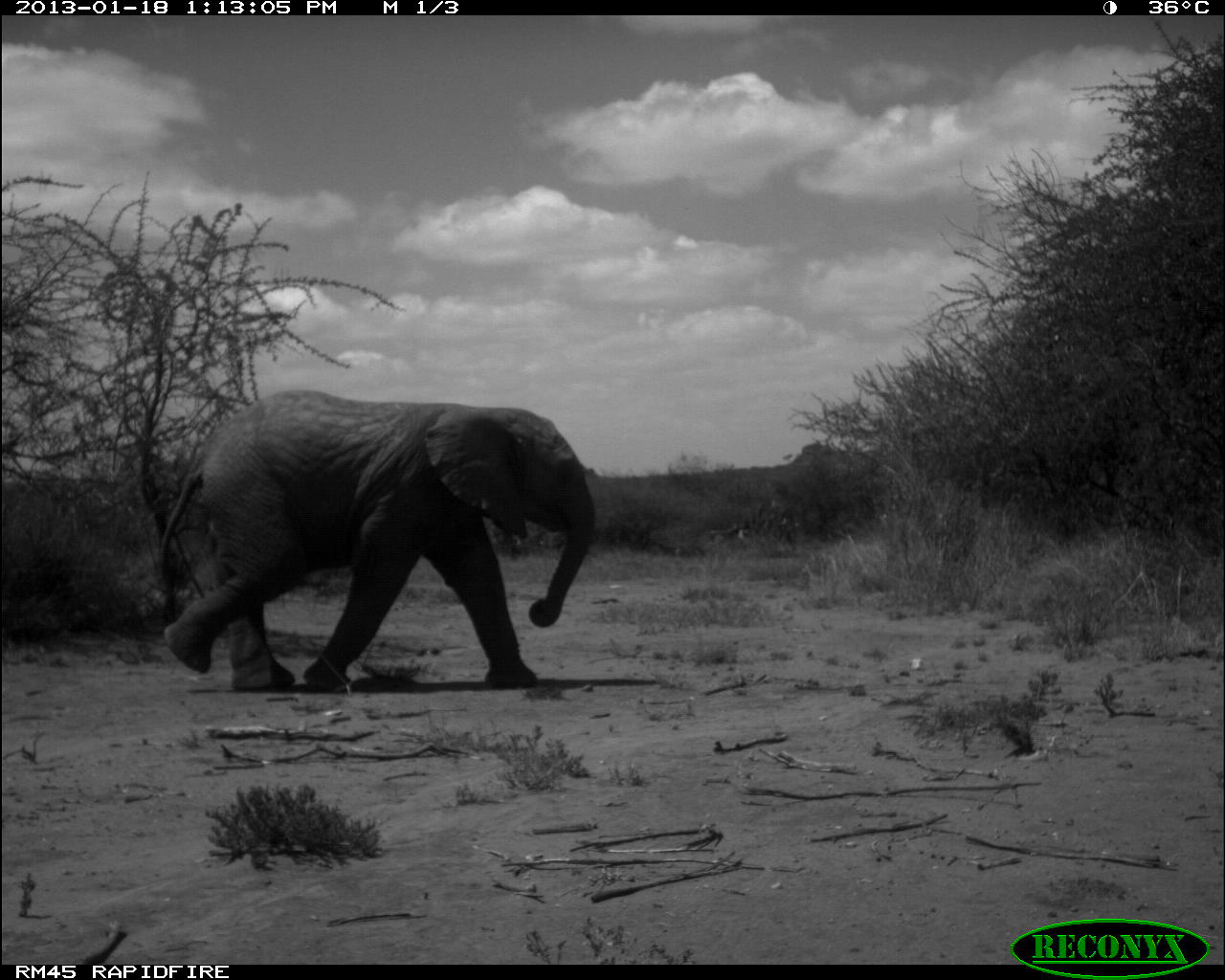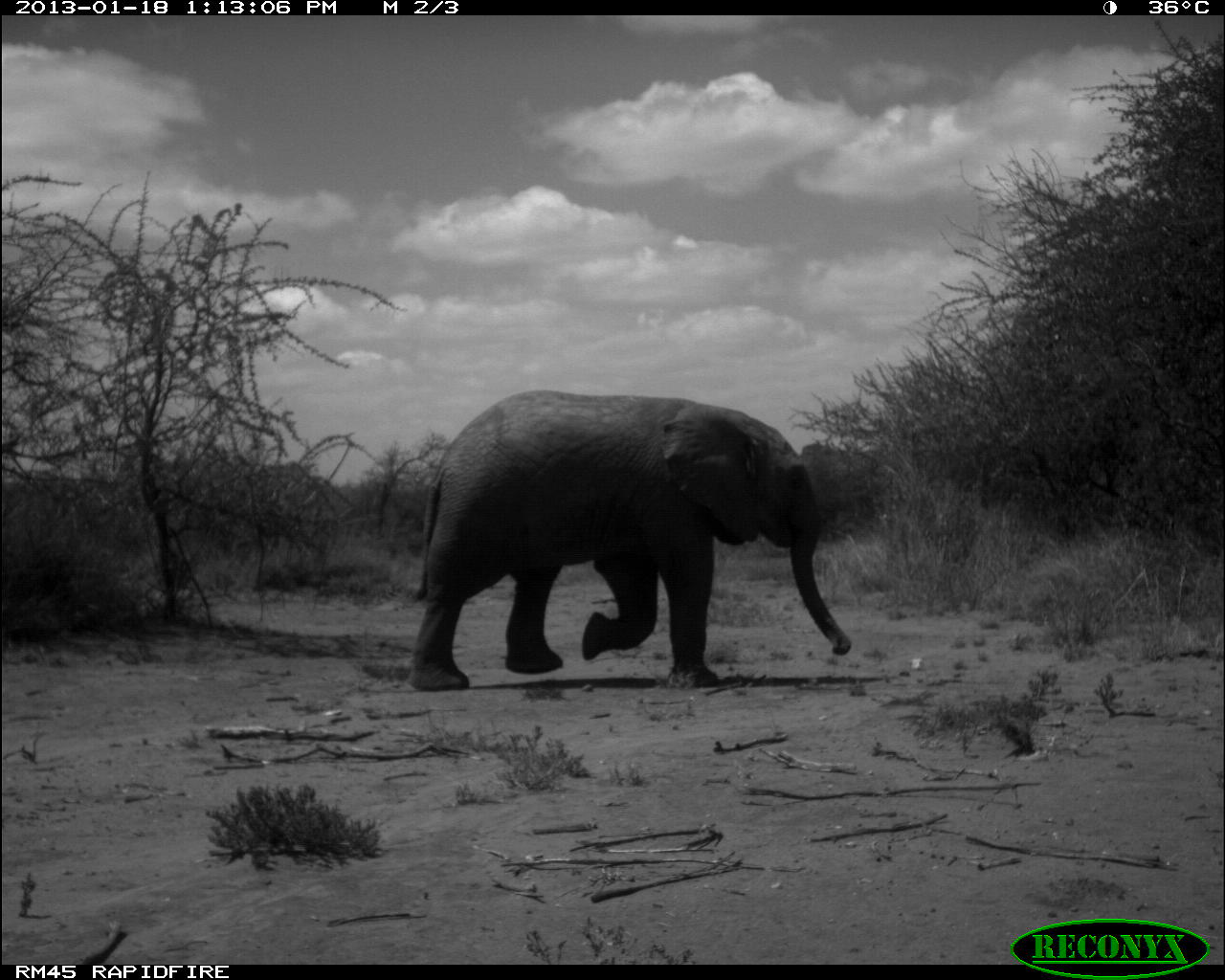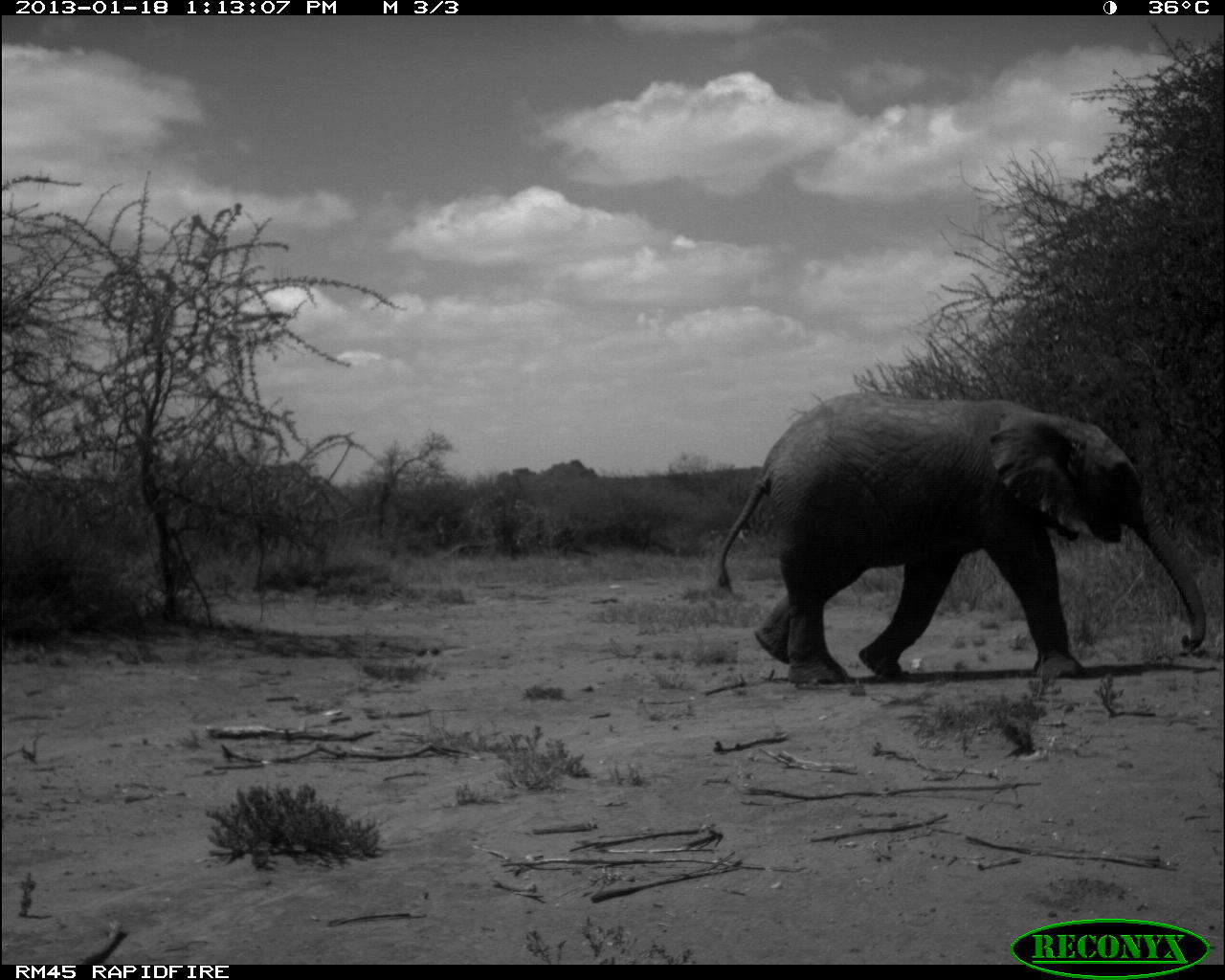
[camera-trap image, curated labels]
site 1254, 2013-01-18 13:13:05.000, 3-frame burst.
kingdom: Animalia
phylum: Chordata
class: Mammalia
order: Proboscidea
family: Elephantidae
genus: Loxodonta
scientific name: Loxodonta africana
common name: african bush elephant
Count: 1.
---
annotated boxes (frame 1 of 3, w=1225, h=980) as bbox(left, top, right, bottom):
loxodonta africana: bbox(158, 388, 597, 692)